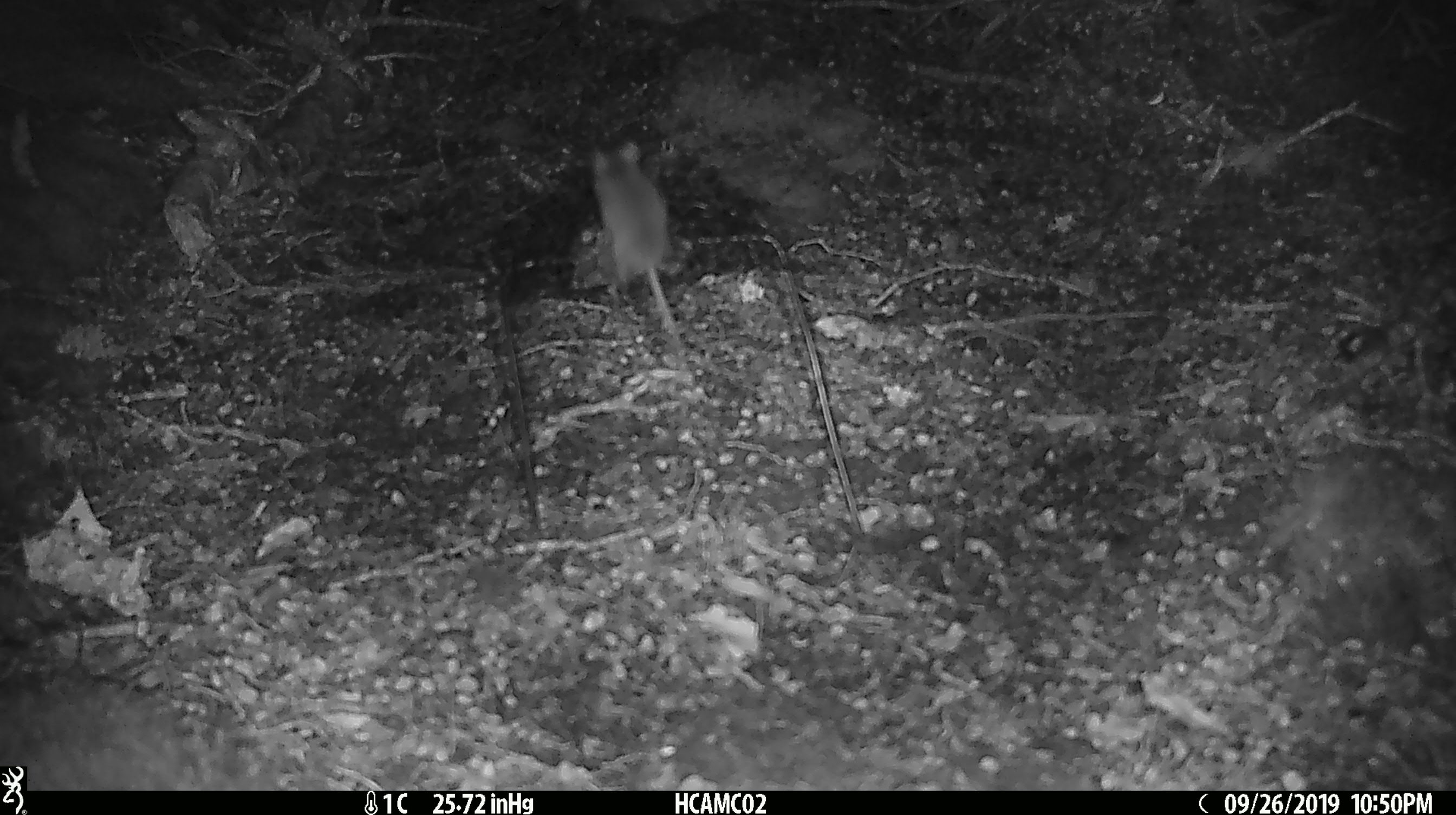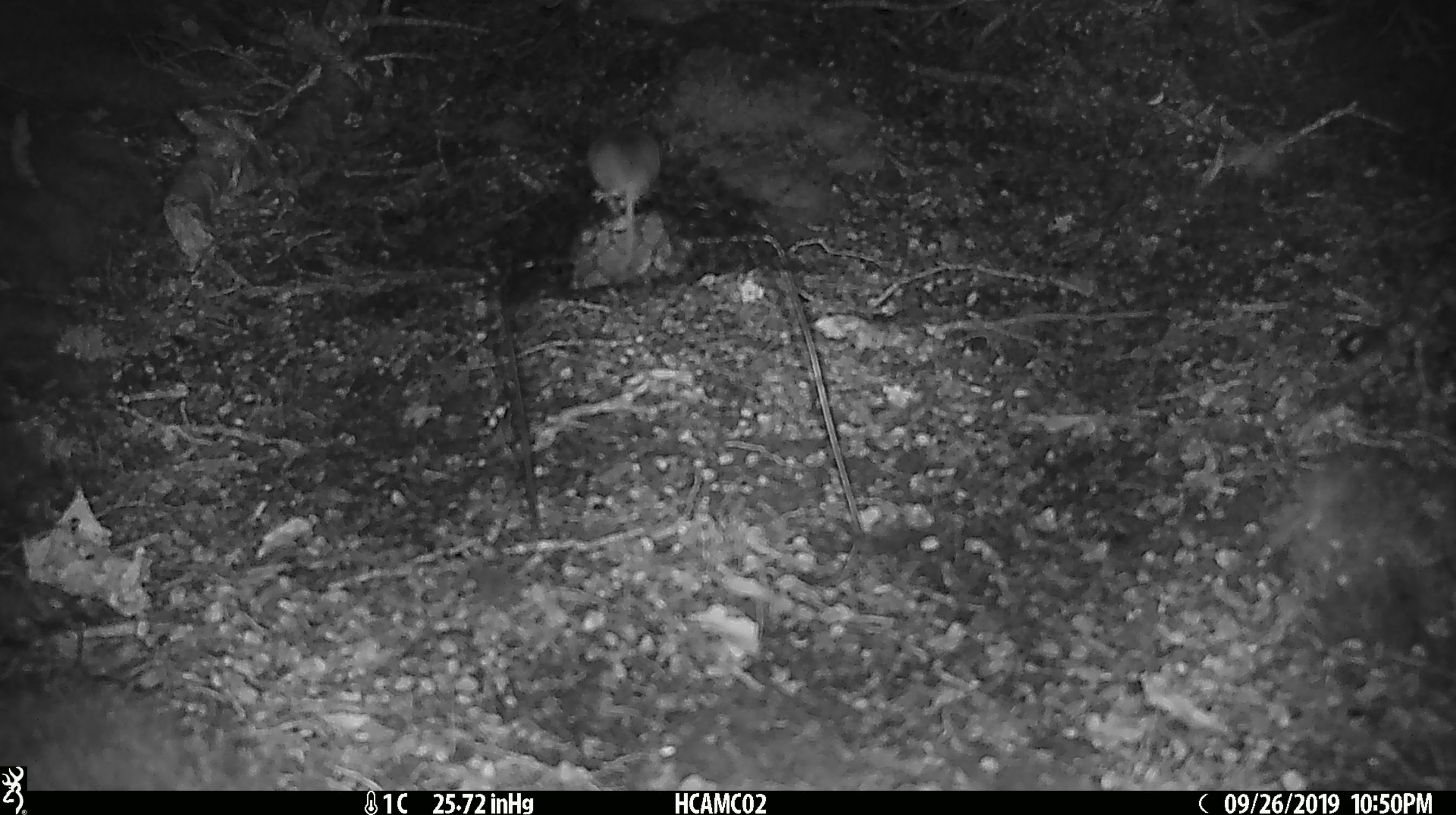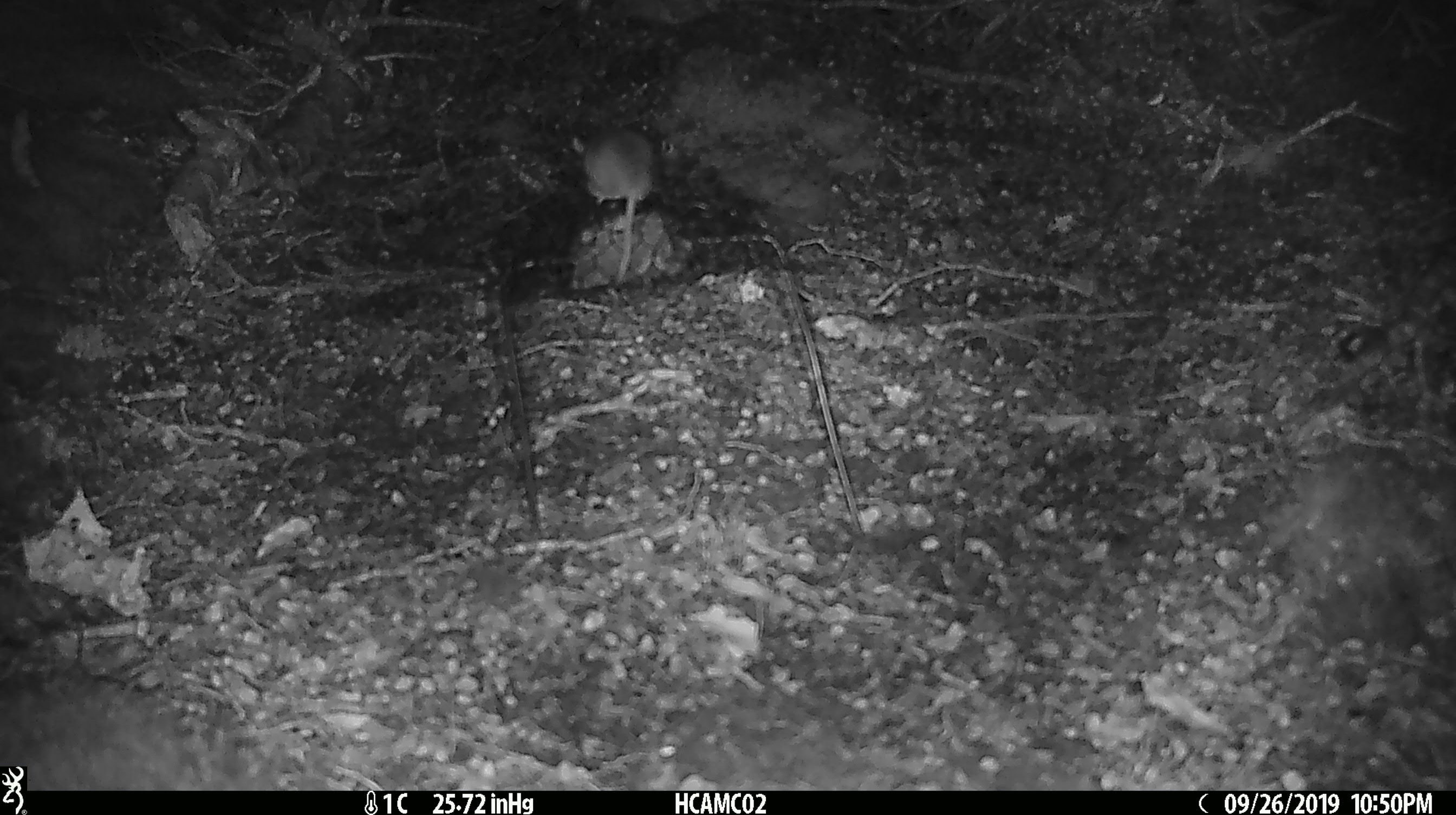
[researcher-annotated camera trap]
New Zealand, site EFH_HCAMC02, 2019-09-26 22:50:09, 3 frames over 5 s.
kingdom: Animalia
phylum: Chordata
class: Mammalia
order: Rodentia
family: Muridae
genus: Mus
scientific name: Mus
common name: mouse